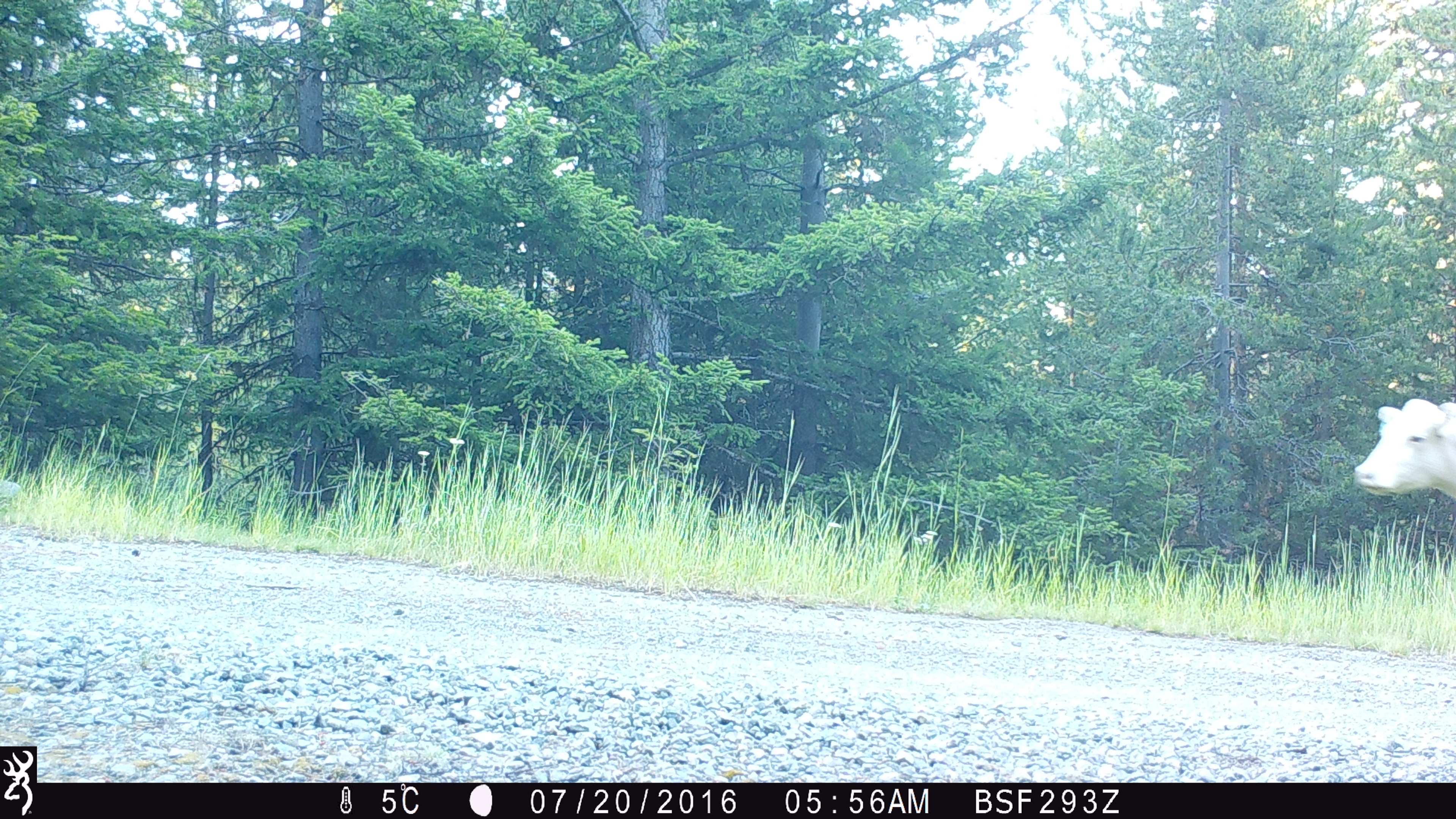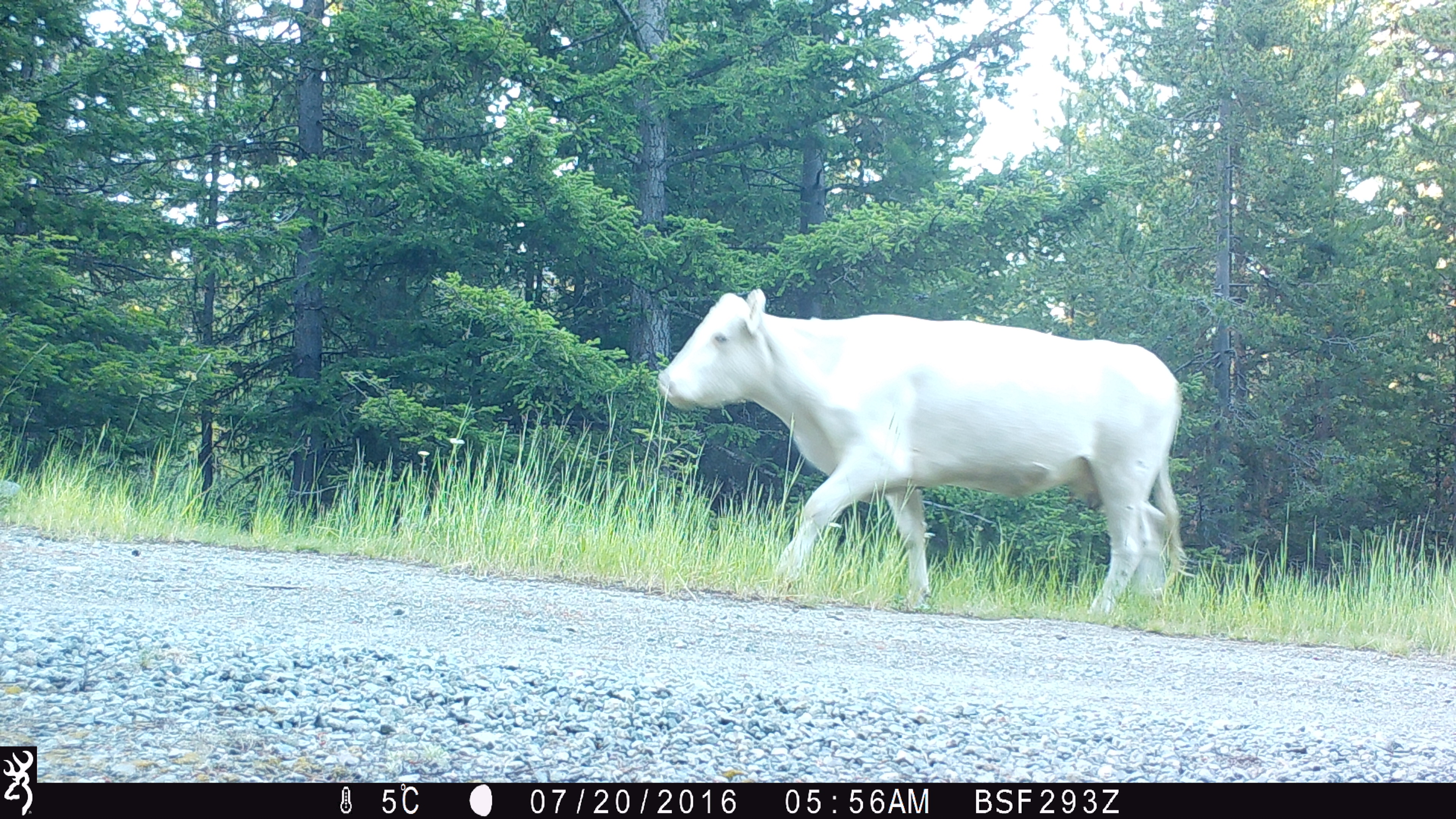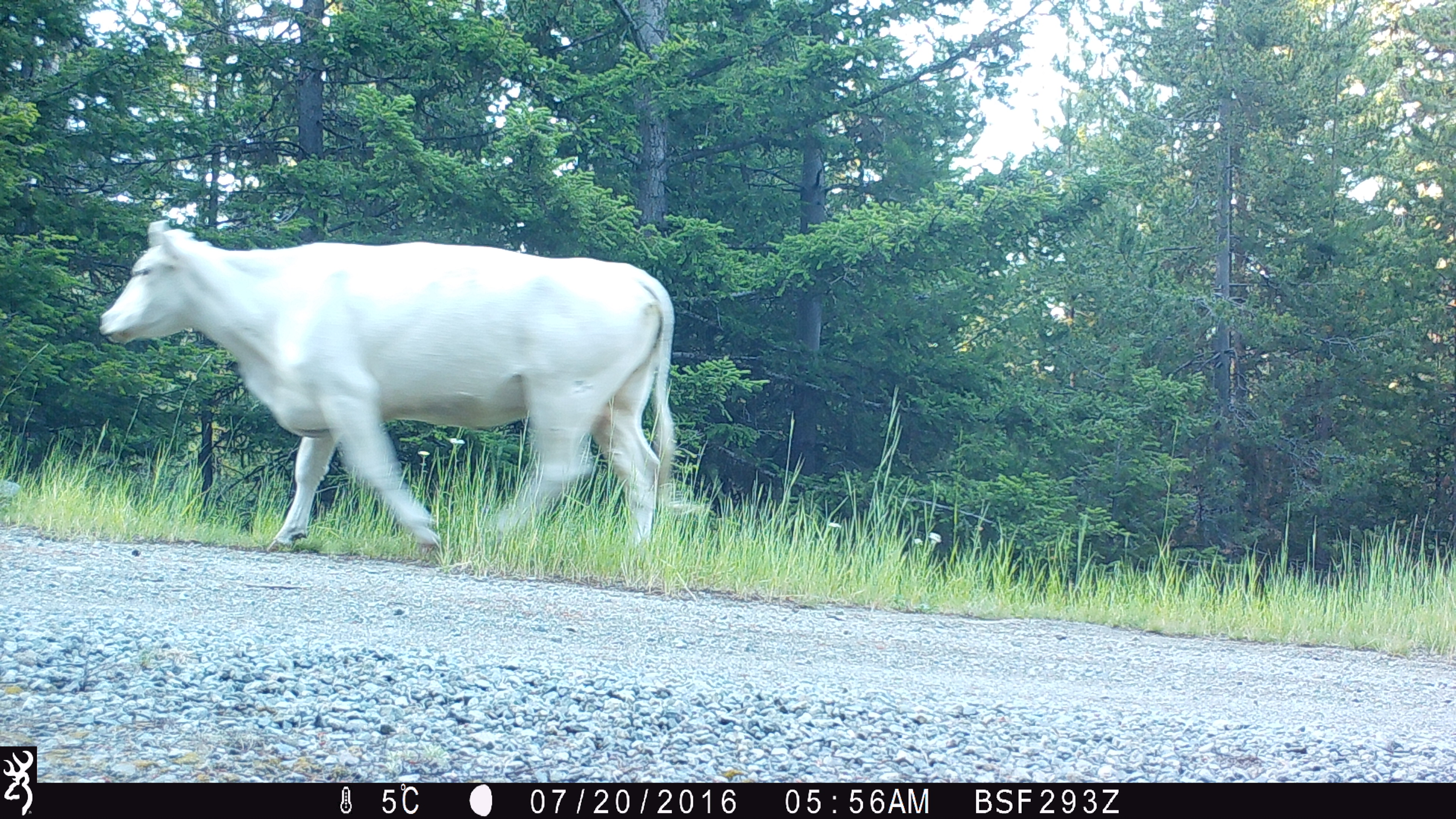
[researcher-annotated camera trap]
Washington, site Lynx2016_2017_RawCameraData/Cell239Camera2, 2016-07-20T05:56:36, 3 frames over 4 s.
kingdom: Animalia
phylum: Chordata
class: Mammalia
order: Artiodactyla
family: Bovidae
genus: Bos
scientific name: Bos taurus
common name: domestic cattle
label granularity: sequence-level